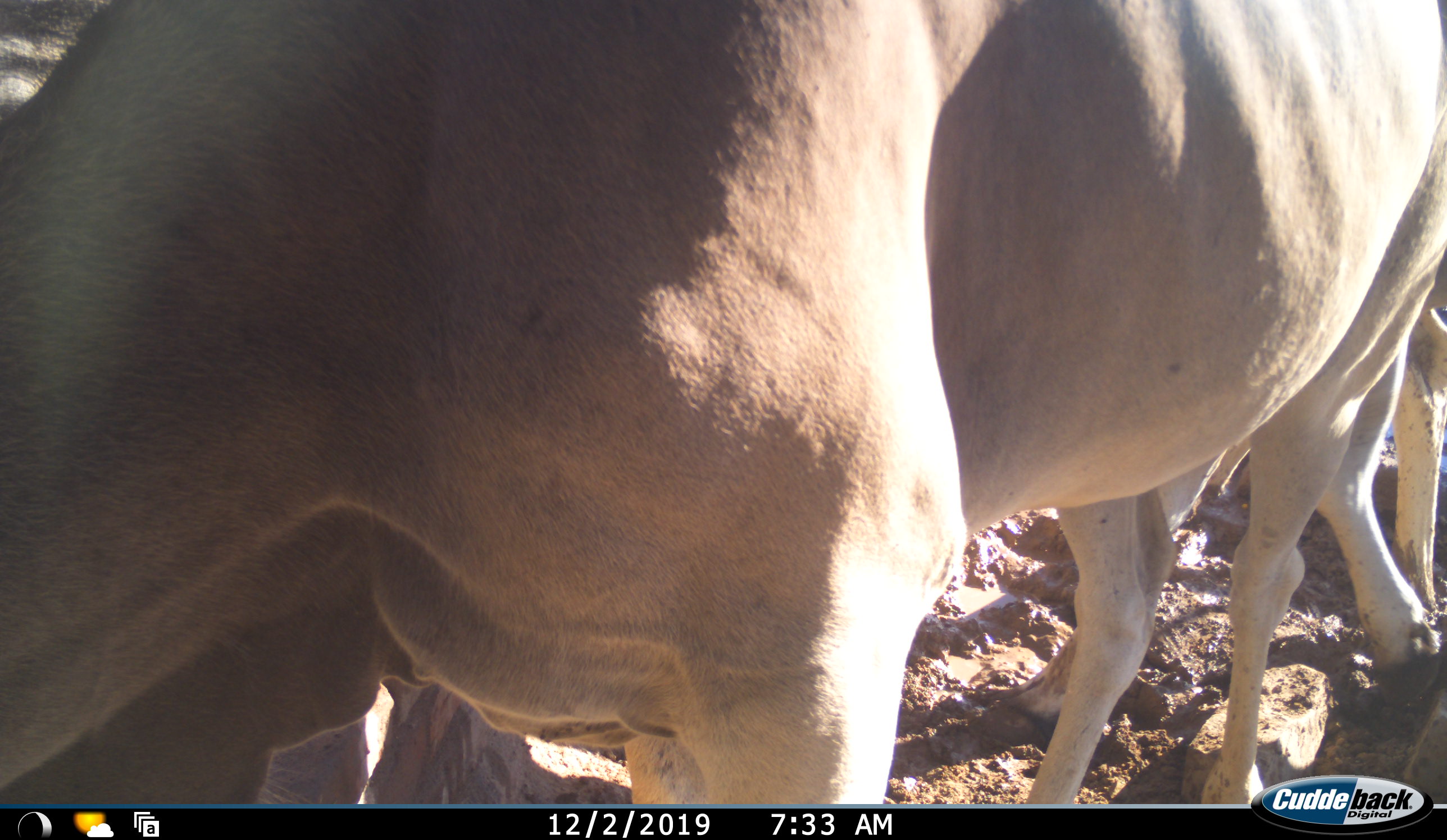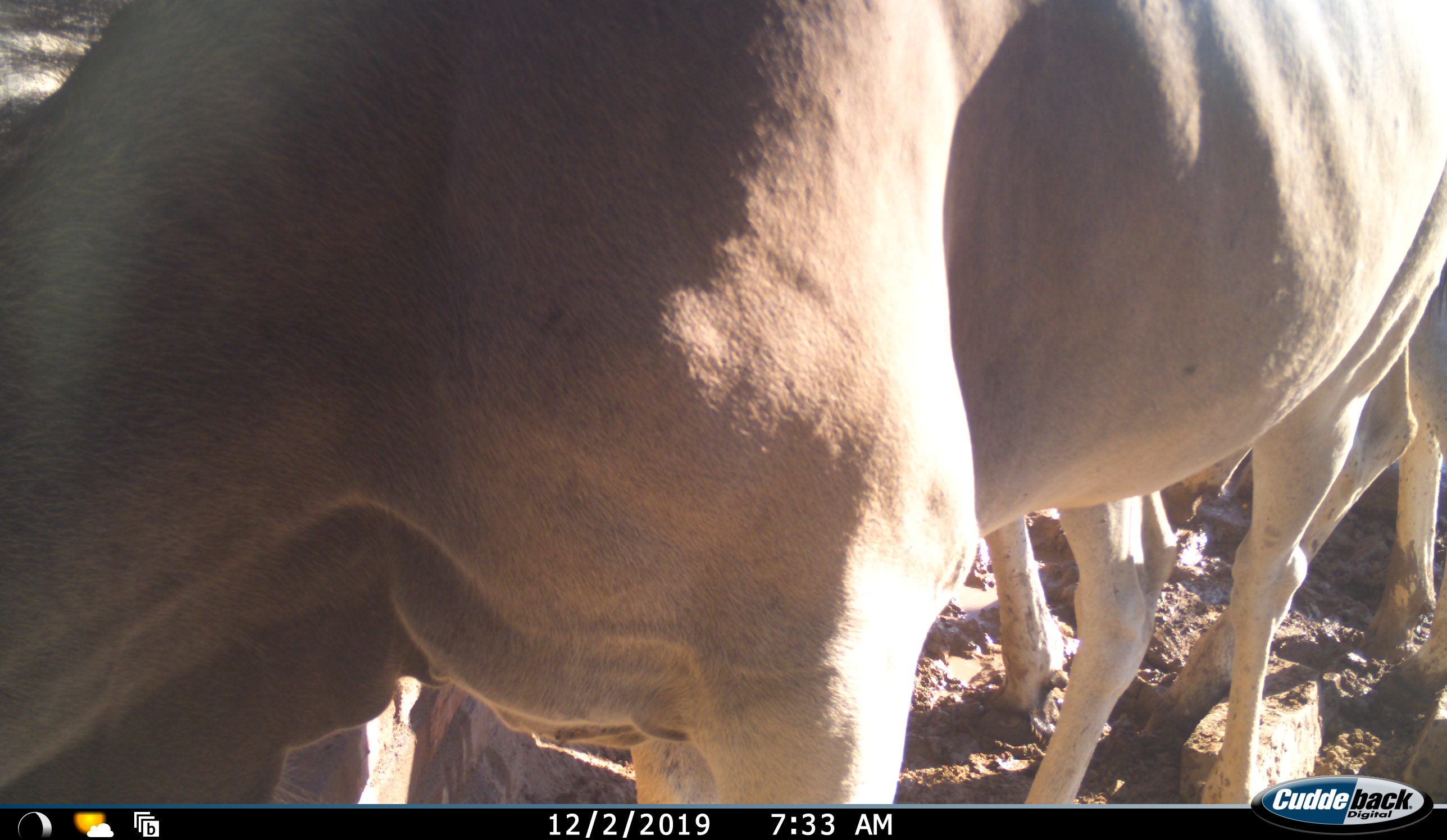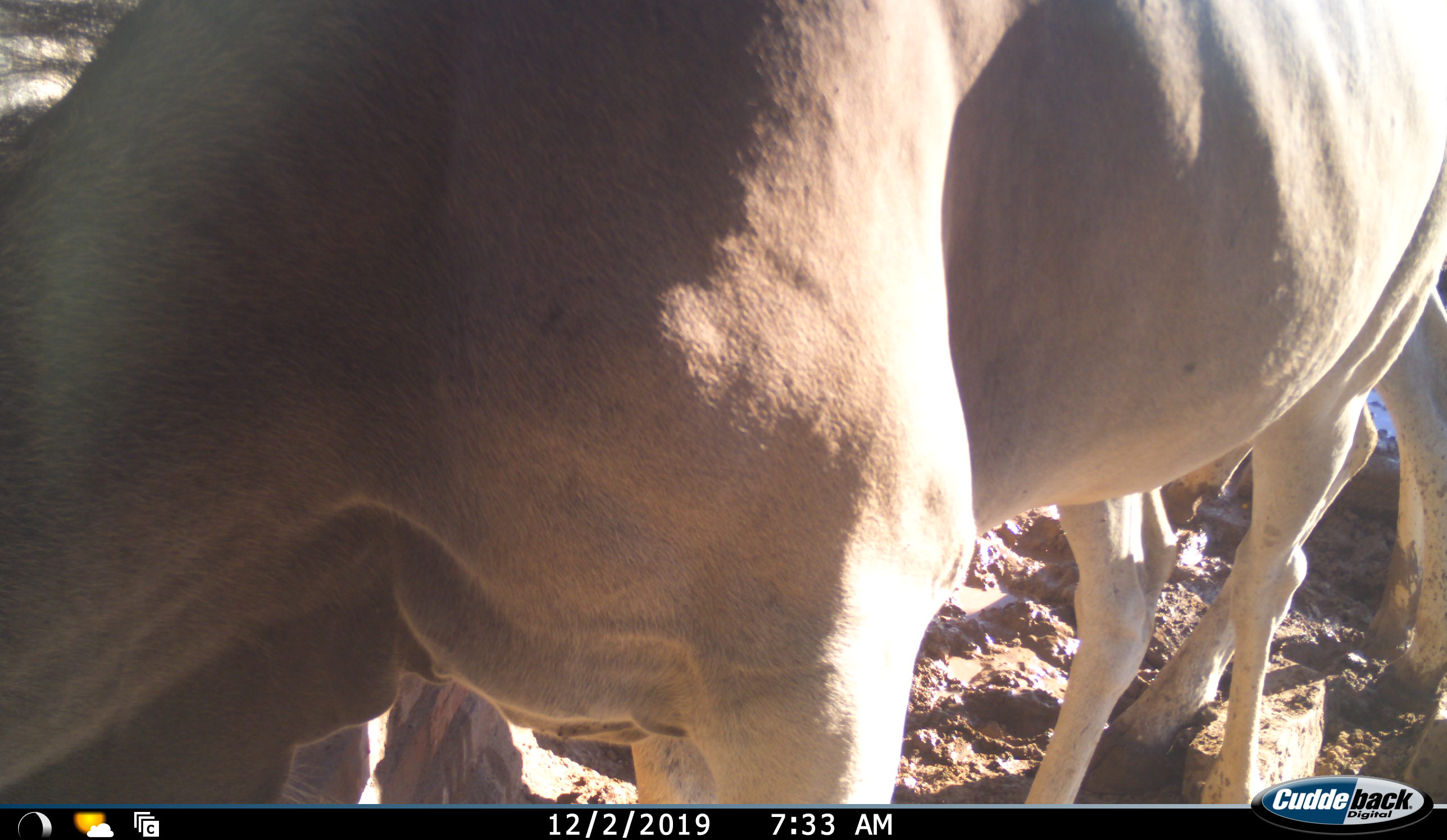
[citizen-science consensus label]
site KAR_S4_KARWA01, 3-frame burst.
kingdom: Animalia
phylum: Chordata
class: Mammalia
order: Artiodactyla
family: Bovidae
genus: Tragelaphus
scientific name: Tragelaphus oryx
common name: eland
Eland (Tragelaphus oryx), count 2. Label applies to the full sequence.